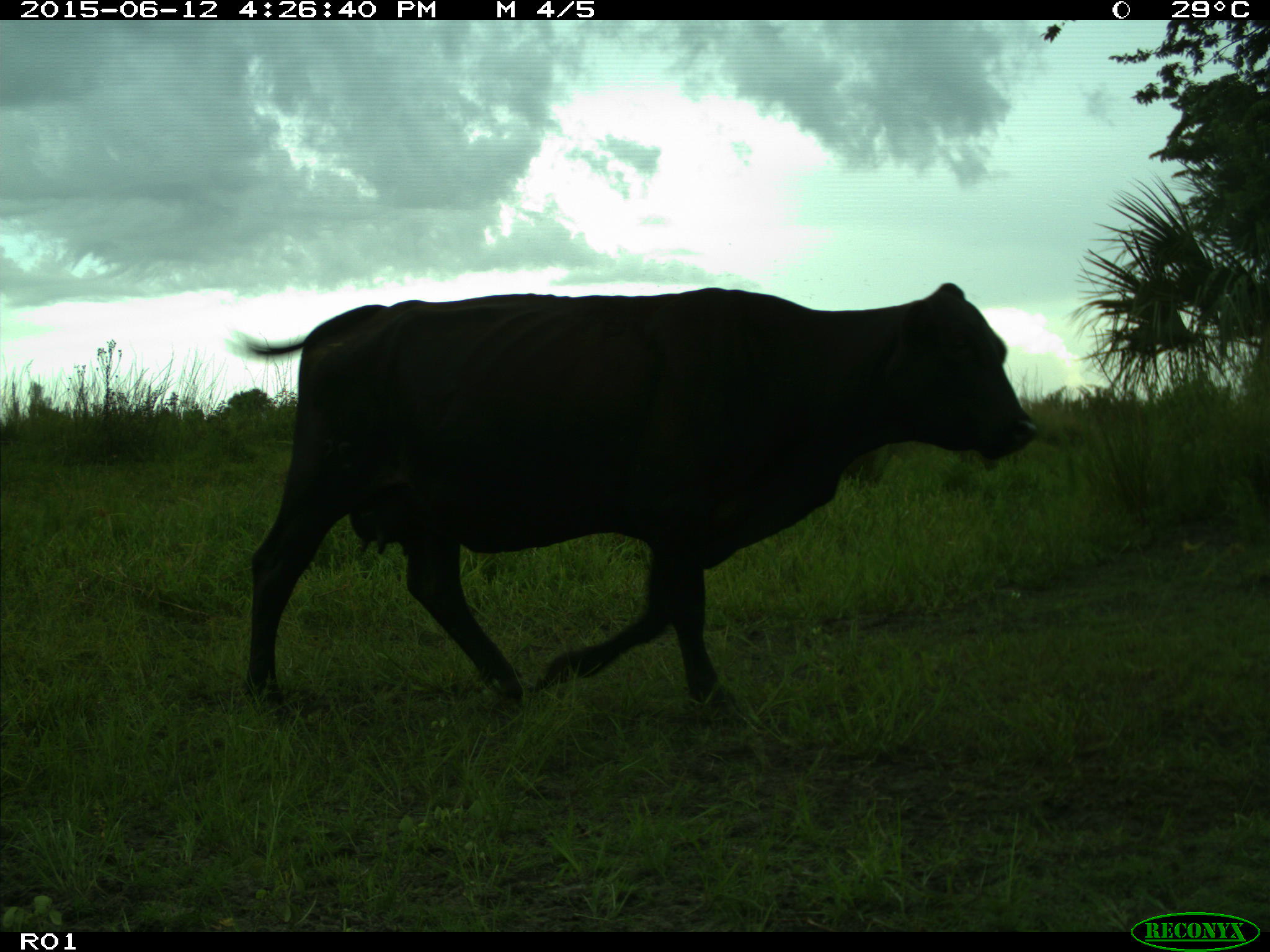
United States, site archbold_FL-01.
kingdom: Animalia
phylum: Chordata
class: Mammalia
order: Artiodactyla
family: Bovidae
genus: Bos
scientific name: Bos taurus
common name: domestic cow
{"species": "Bos taurus (domestic cow)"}